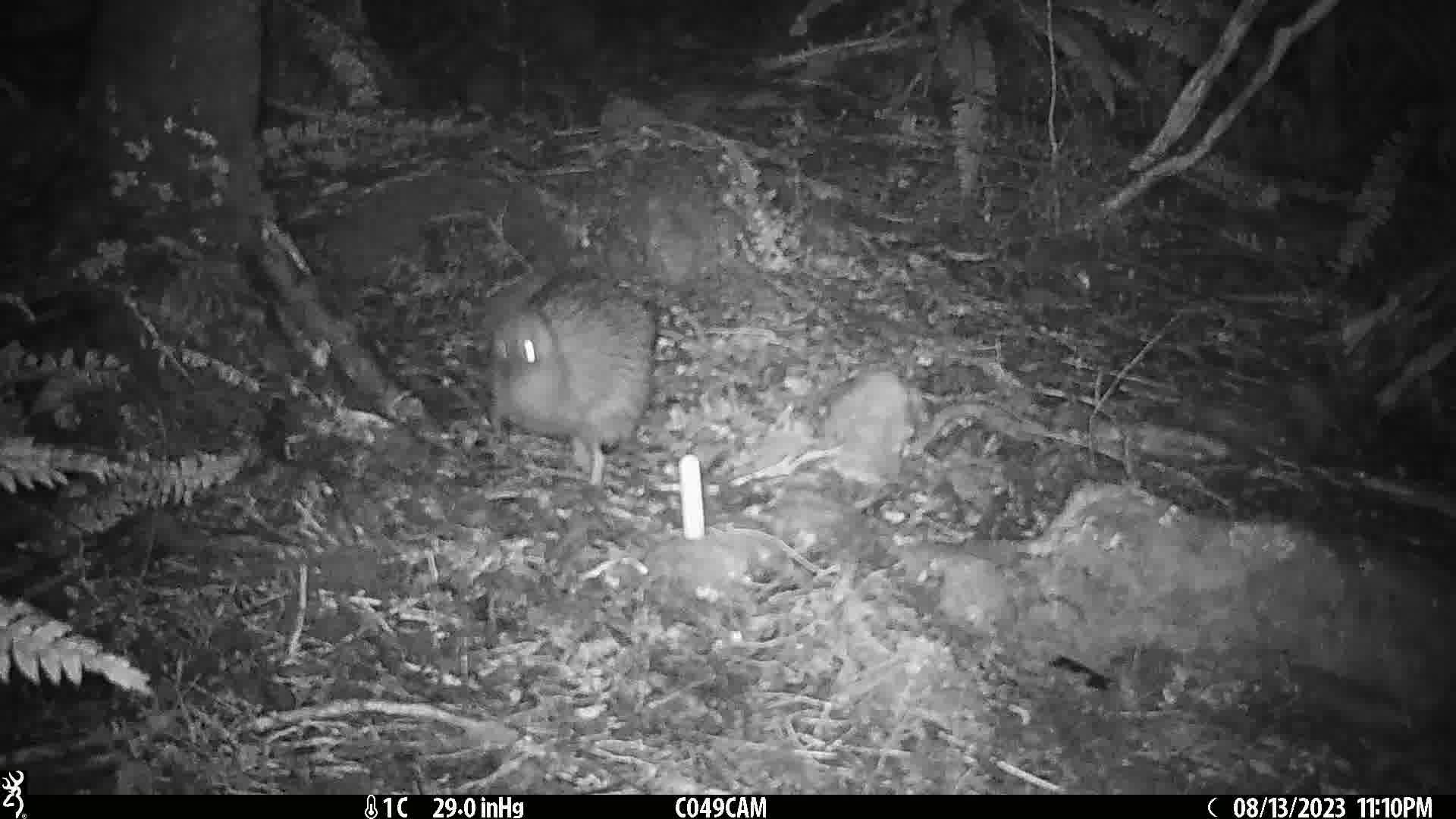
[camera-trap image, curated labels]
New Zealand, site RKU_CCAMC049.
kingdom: Animalia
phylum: Chordata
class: Aves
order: Apterygiformes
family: Apterygidae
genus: Apteryx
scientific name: Apteryx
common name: kiwi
Kiwi (Apteryx).